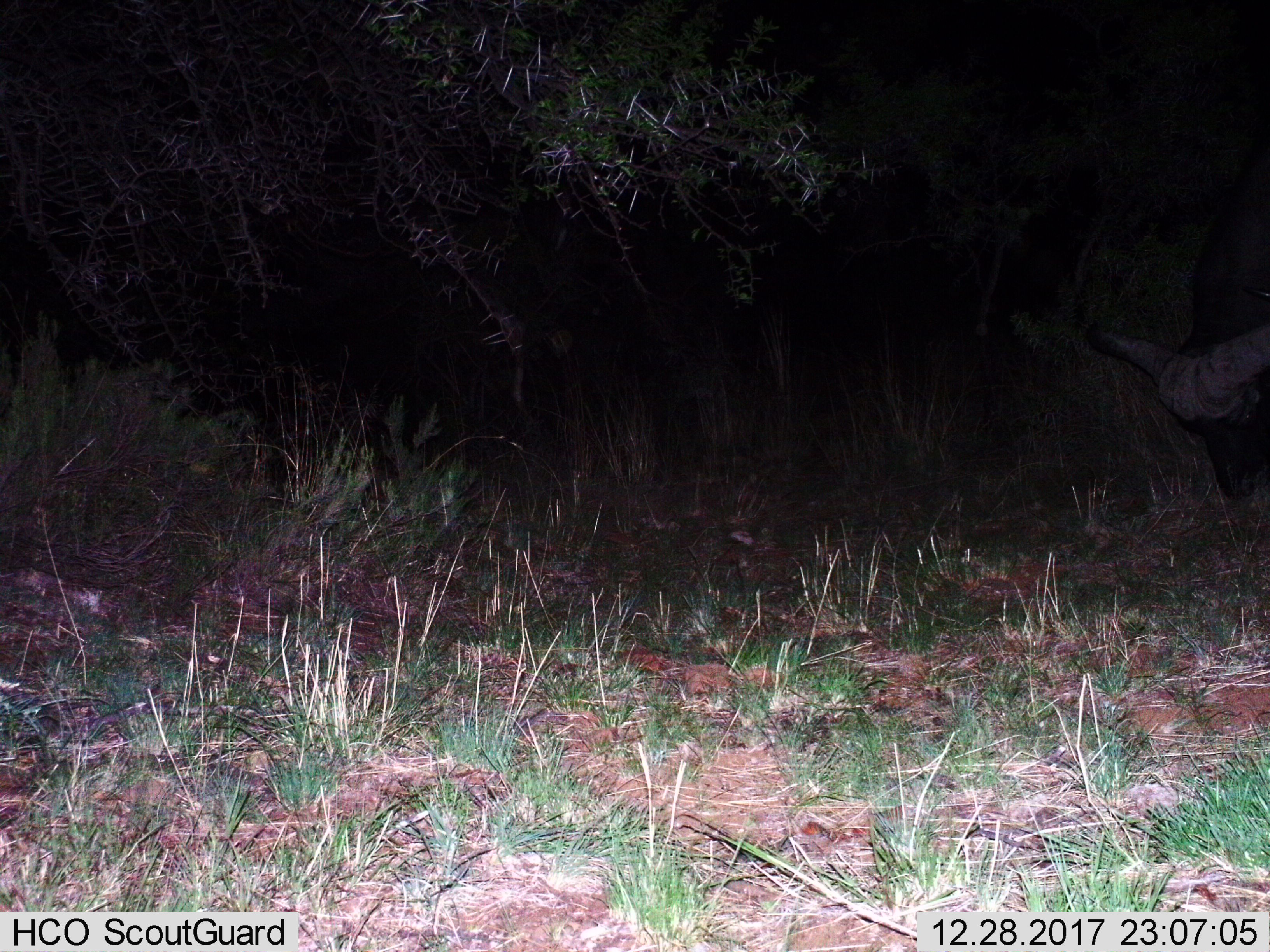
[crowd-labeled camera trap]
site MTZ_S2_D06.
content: unidentified animal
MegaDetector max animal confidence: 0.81